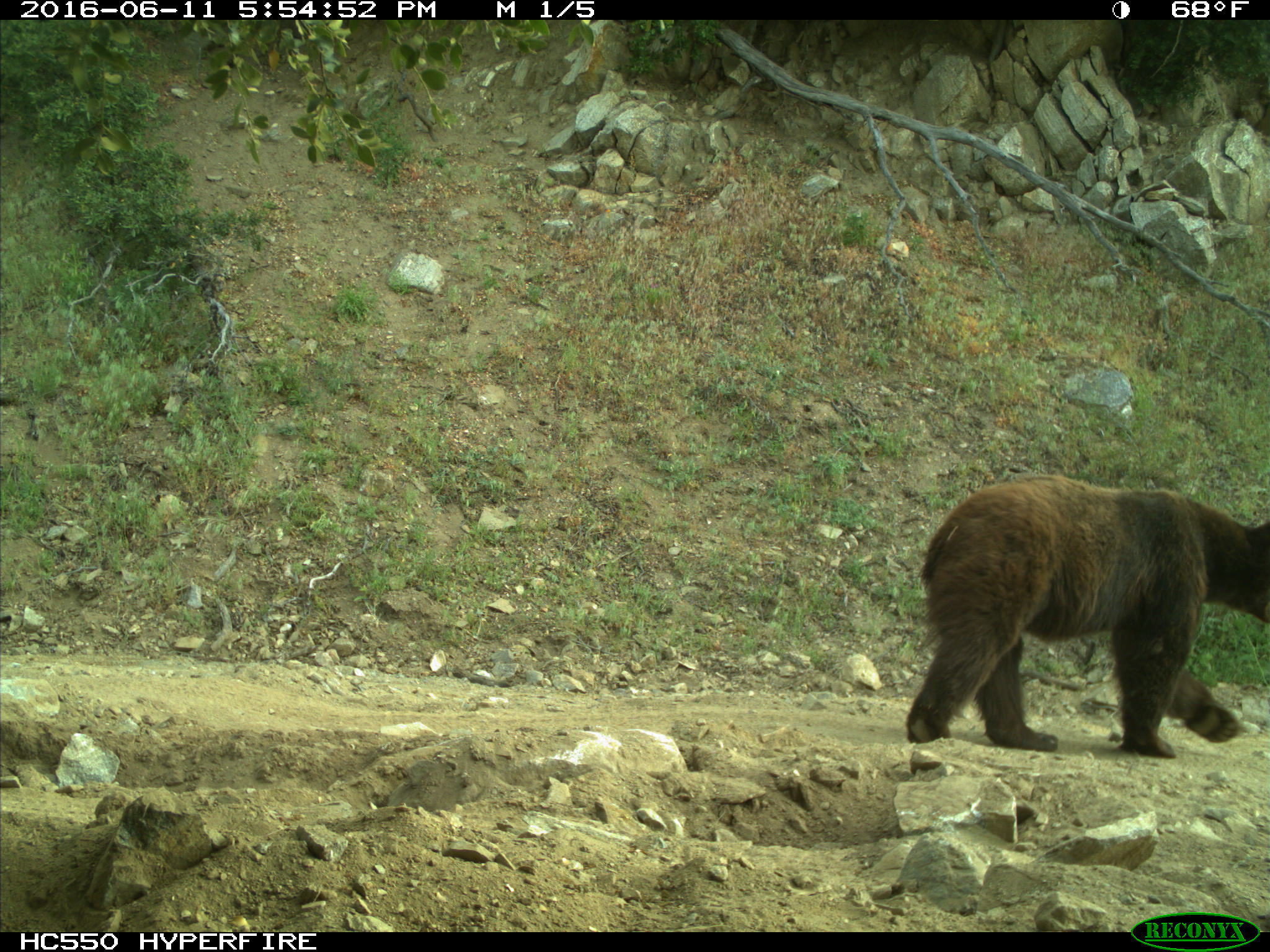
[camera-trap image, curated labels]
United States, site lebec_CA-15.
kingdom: Animalia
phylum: Chordata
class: Mammalia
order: Carnivora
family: Ursidae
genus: Ursus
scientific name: Ursus americanus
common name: american black bear